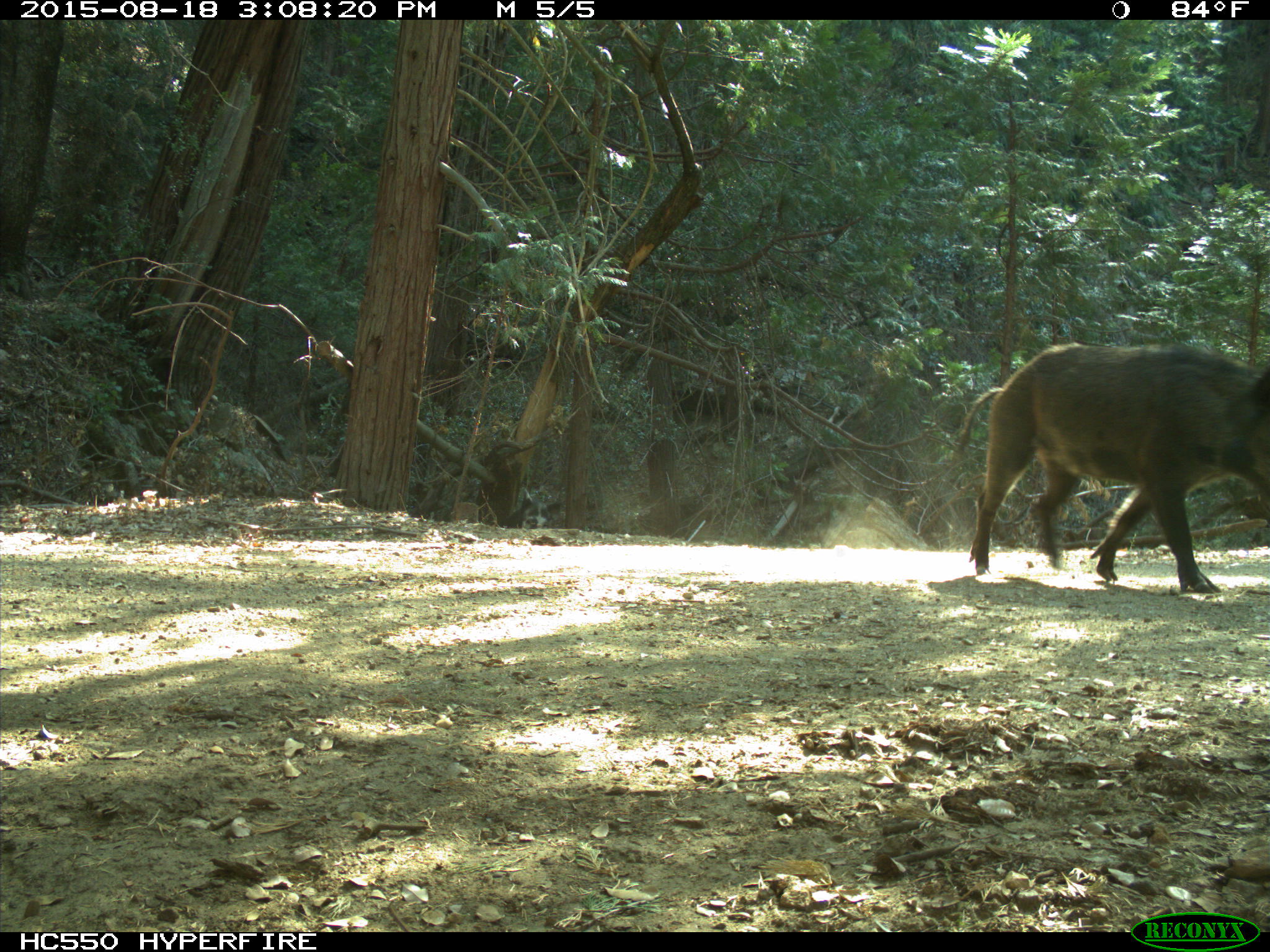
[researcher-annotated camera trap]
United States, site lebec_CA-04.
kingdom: Animalia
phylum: Chordata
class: Mammalia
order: Artiodactyla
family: Suidae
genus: Sus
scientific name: Sus scrofa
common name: wild boar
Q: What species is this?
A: Sus scrofa (wild boar).